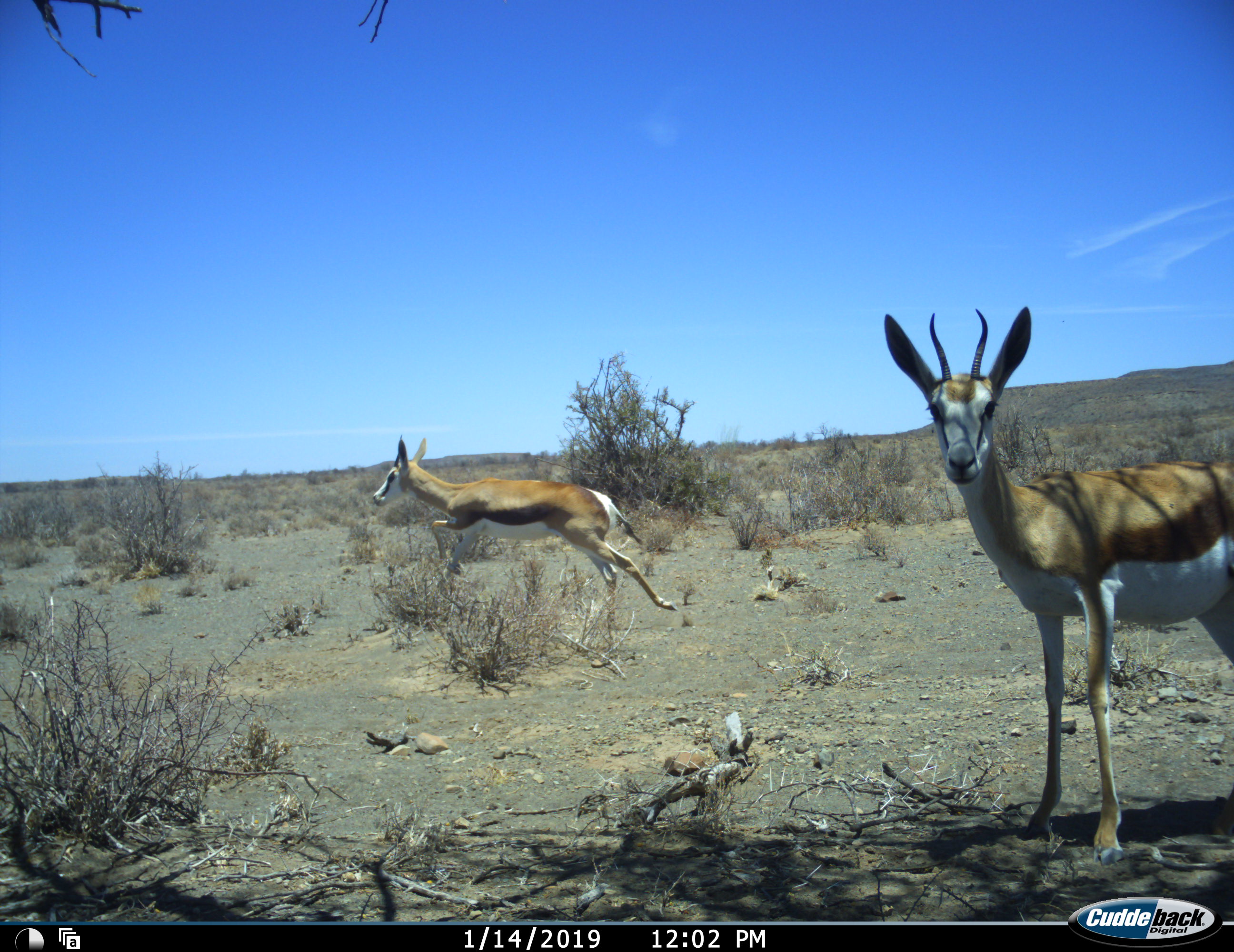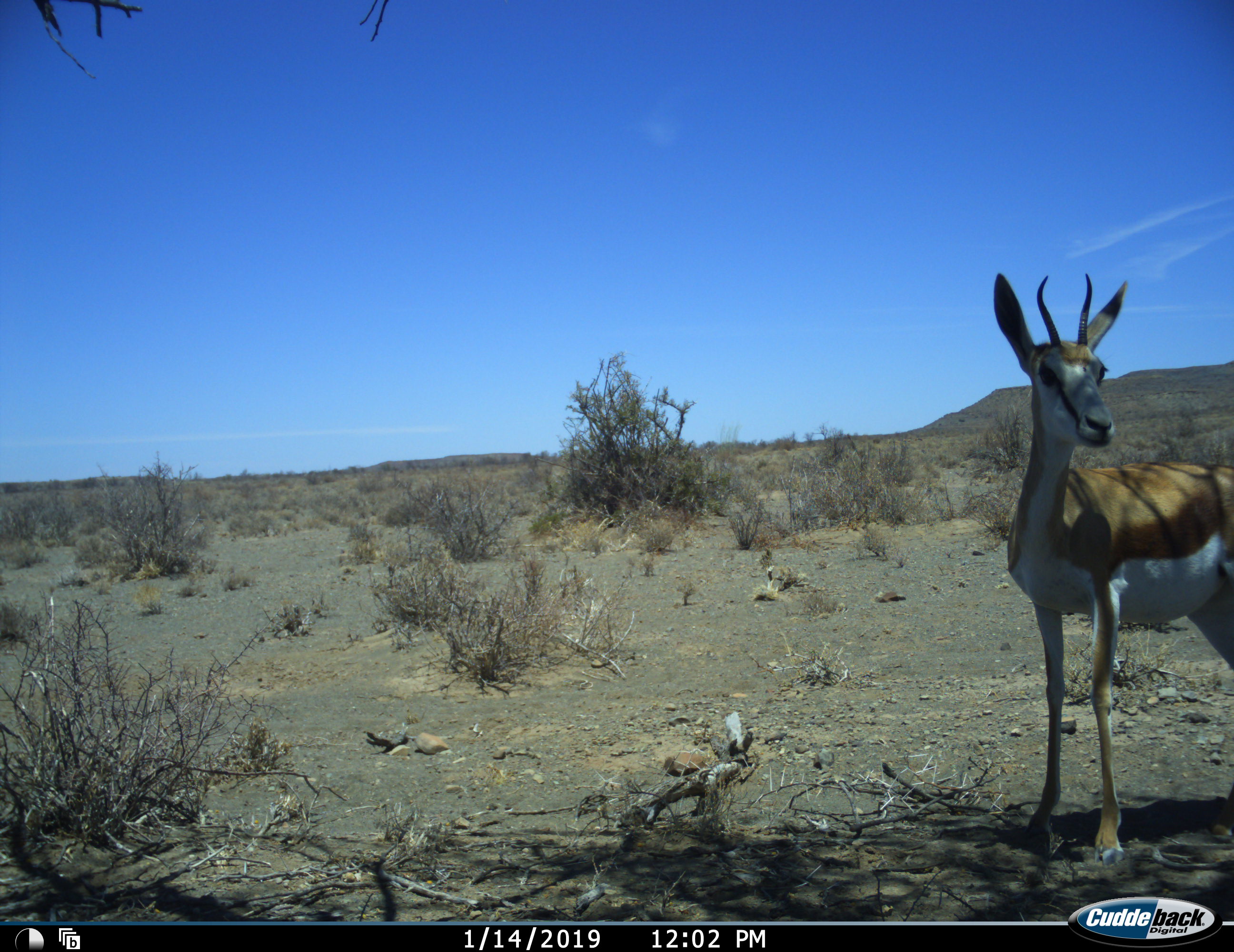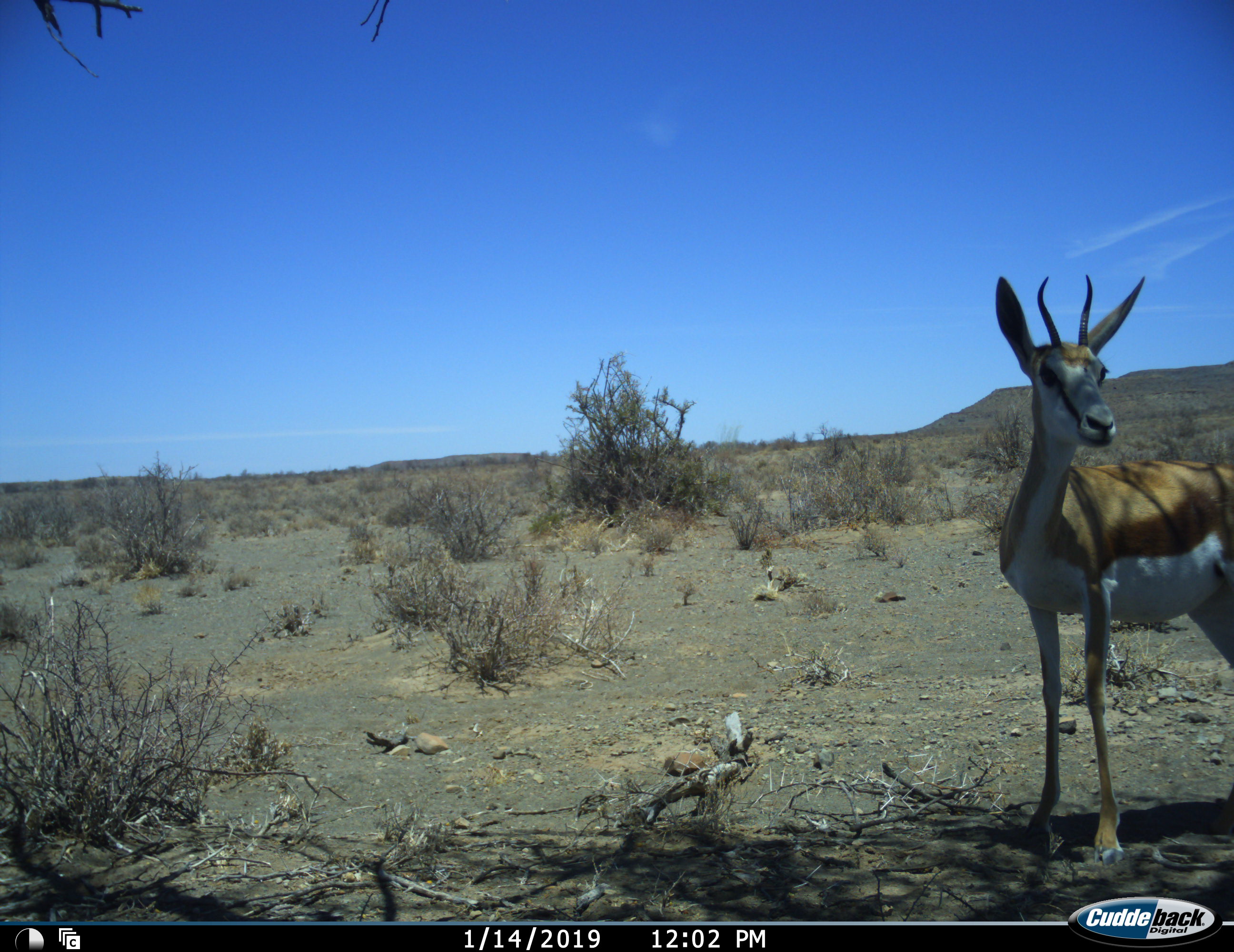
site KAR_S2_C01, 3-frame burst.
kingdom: Animalia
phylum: Chordata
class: Mammalia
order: Artiodactyla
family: Bovidae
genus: Antidorcas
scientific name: Antidorcas marsupialis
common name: springbok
Springbok (Antidorcas marsupialis), count 2. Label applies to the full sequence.